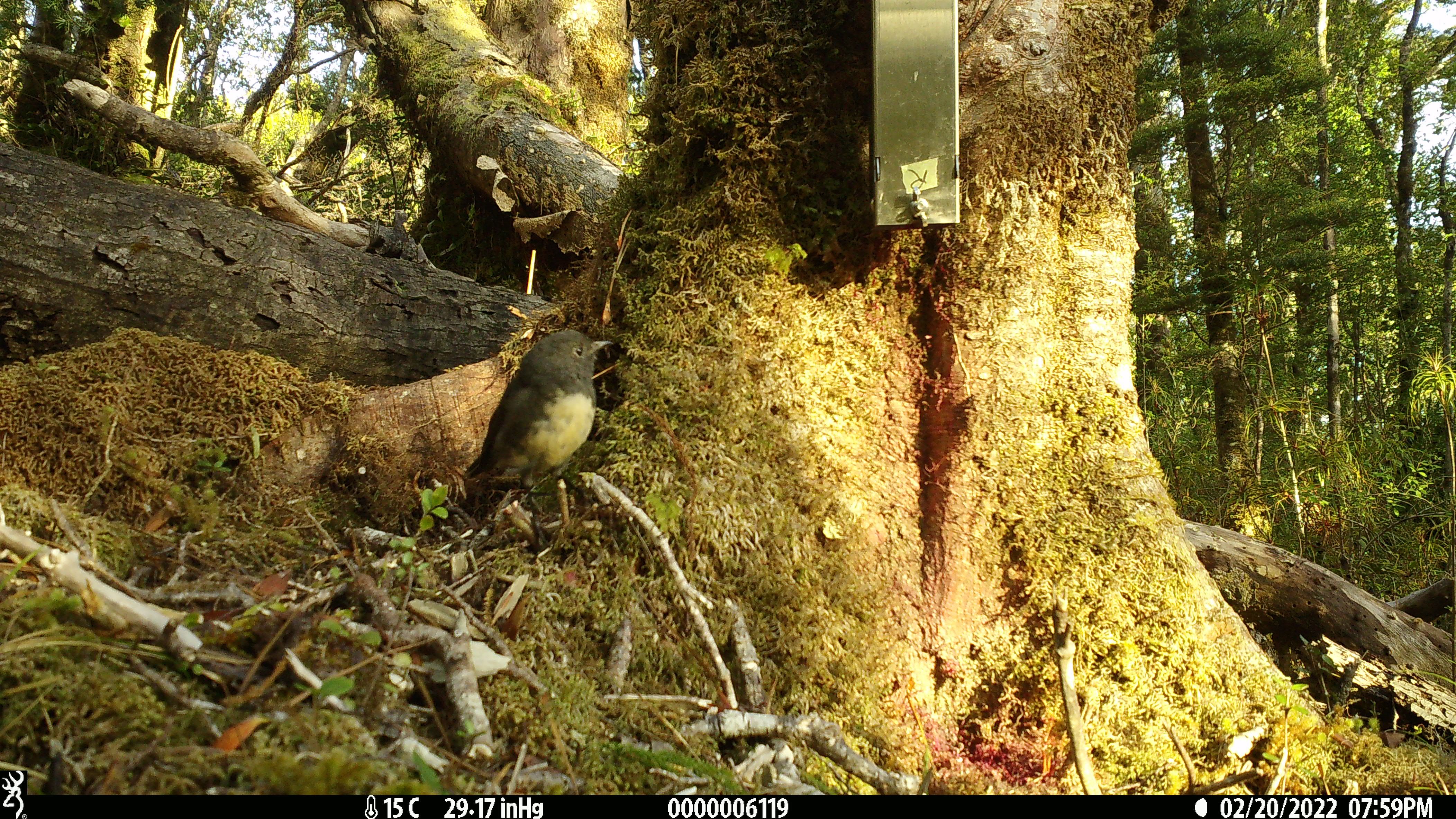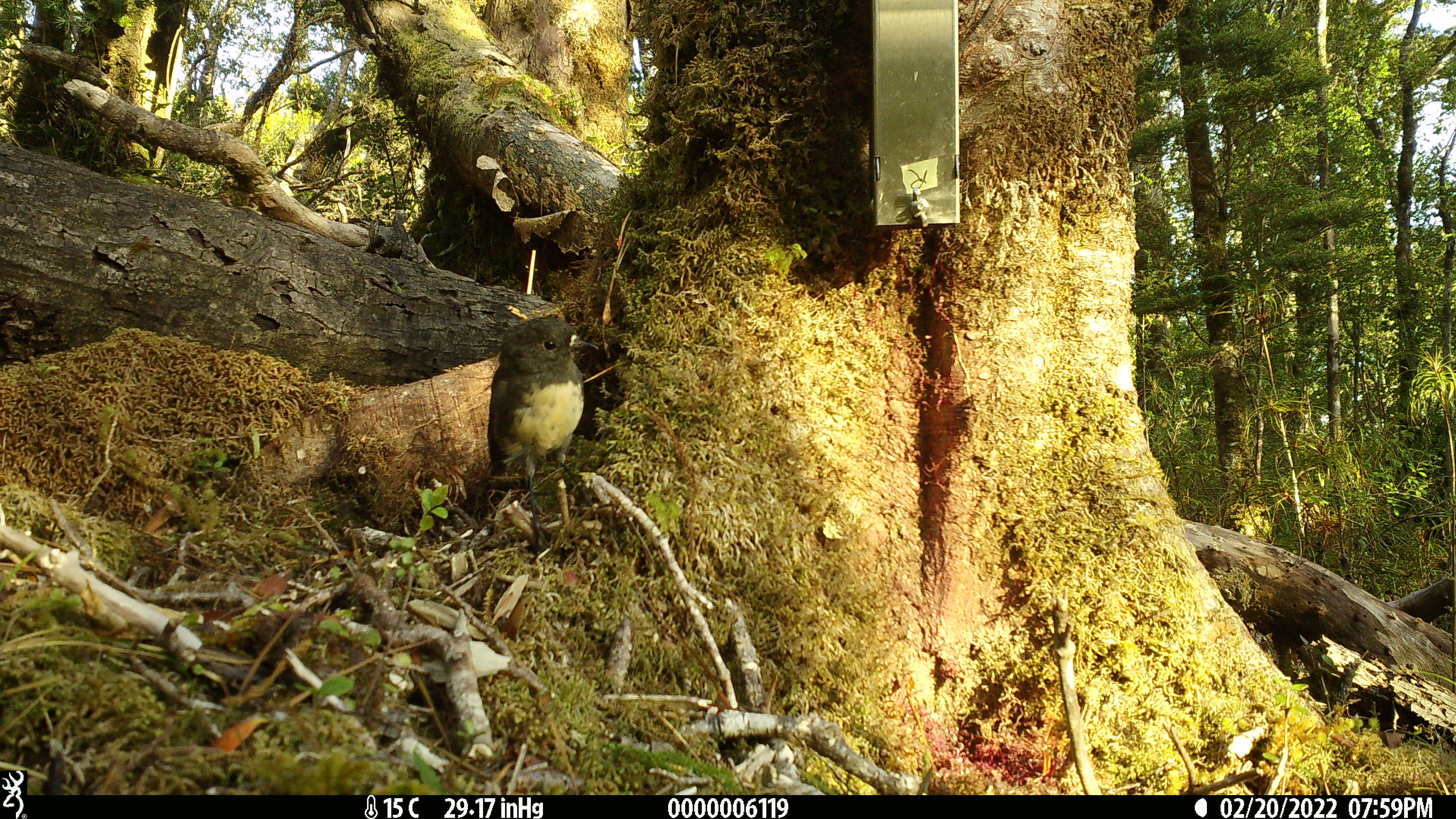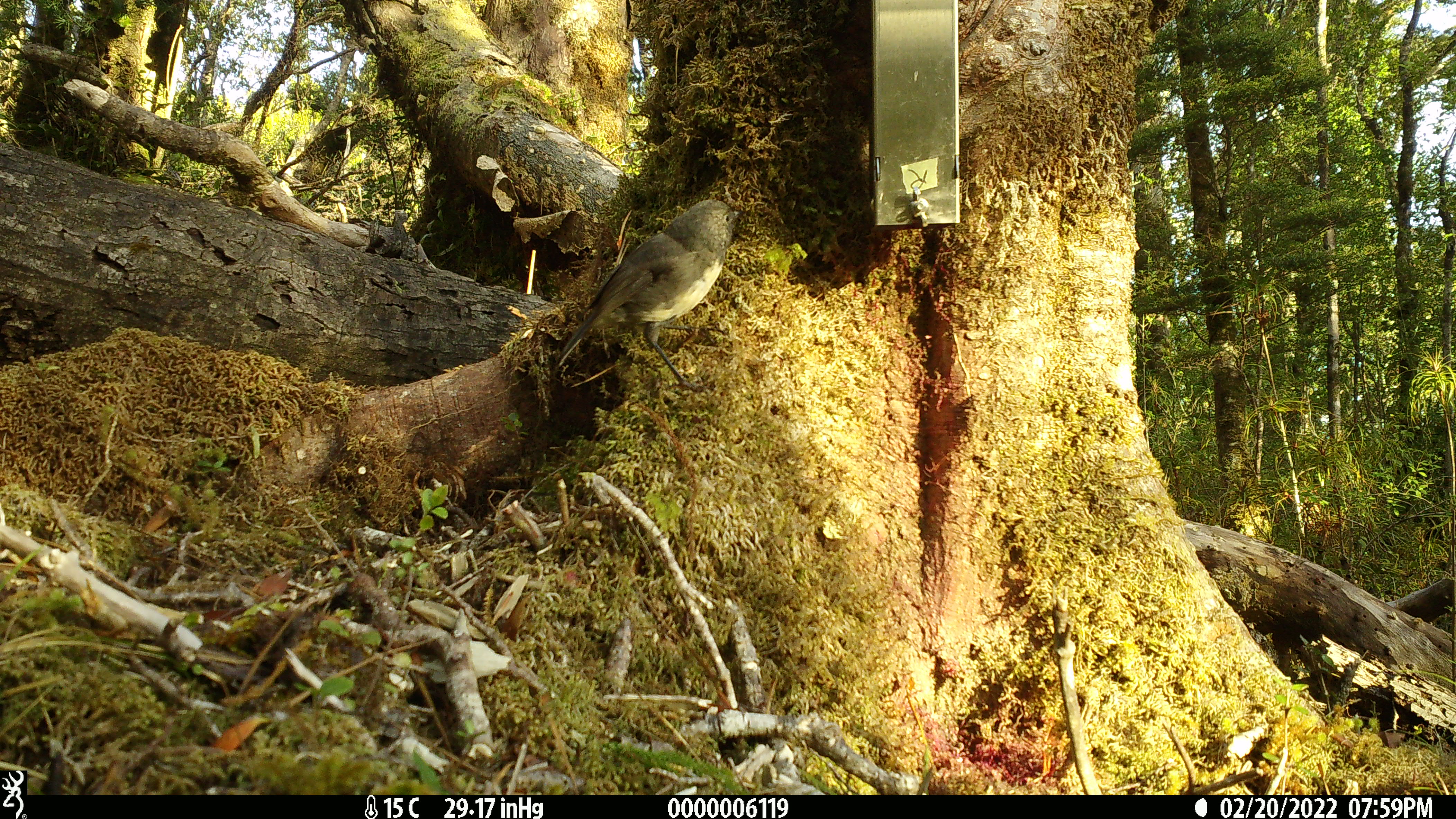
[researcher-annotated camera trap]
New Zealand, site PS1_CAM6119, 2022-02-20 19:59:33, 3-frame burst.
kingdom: Animalia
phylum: Chordata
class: Aves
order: Passeriformes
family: Petroicidae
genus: Petroica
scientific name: Petroica australis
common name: new zealand robin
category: robin